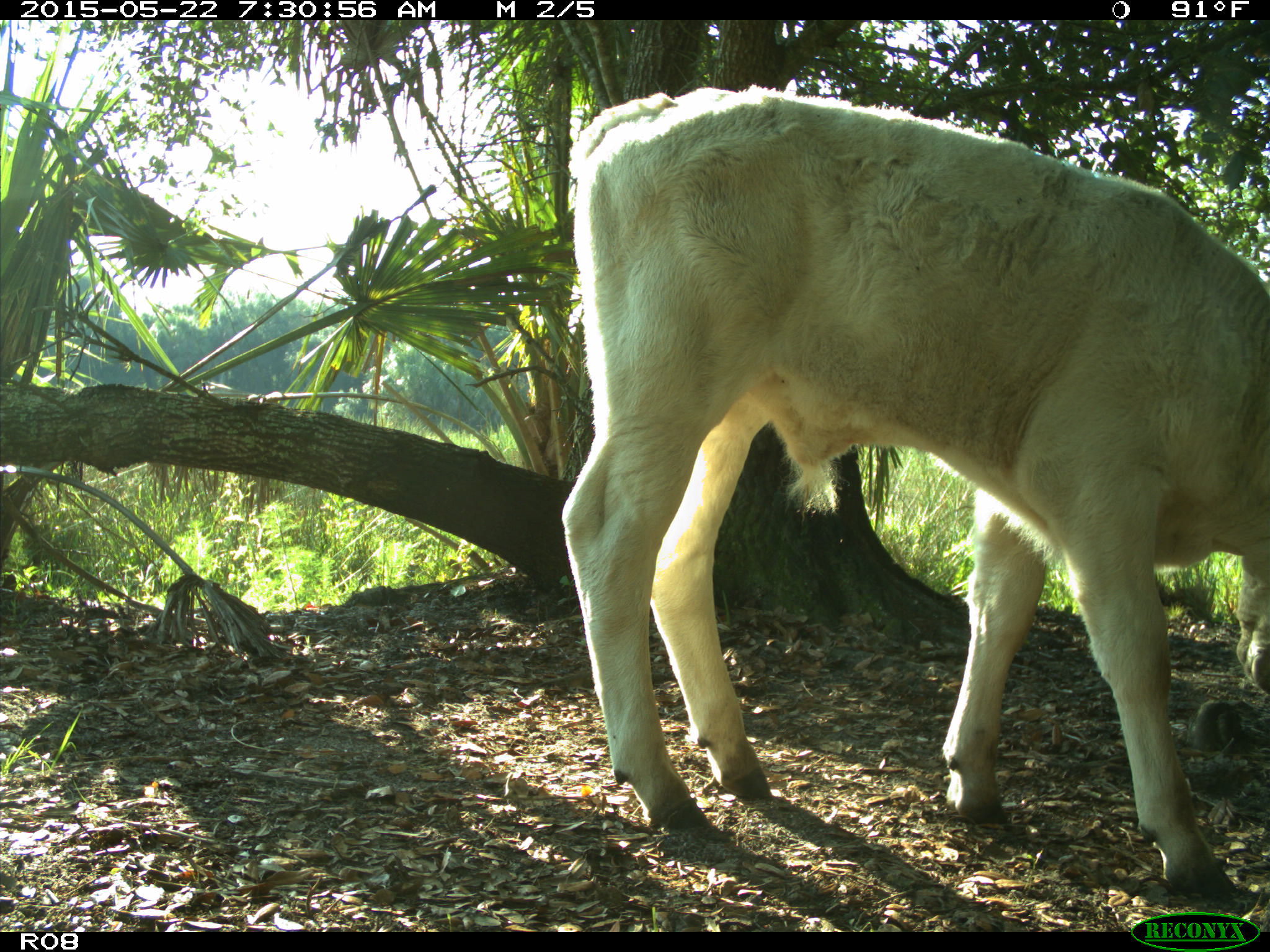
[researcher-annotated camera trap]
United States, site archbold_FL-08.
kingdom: Animalia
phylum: Chordata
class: Mammalia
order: Artiodactyla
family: Bovidae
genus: Bos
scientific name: Bos taurus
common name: domestic cow